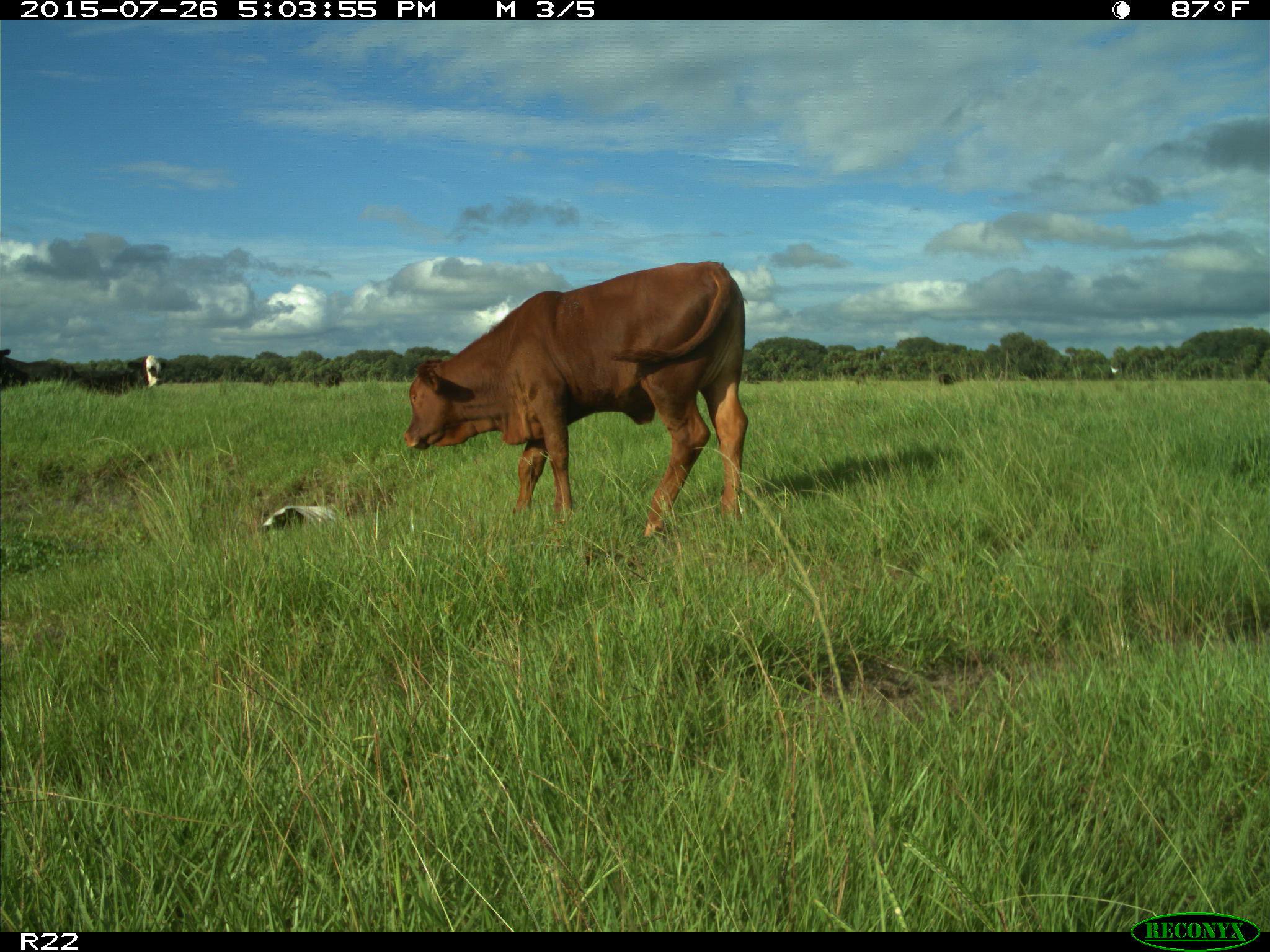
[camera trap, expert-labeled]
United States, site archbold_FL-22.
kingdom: Animalia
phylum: Chordata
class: Mammalia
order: Artiodactyla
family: Bovidae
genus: Bos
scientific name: Bos taurus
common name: domestic cow